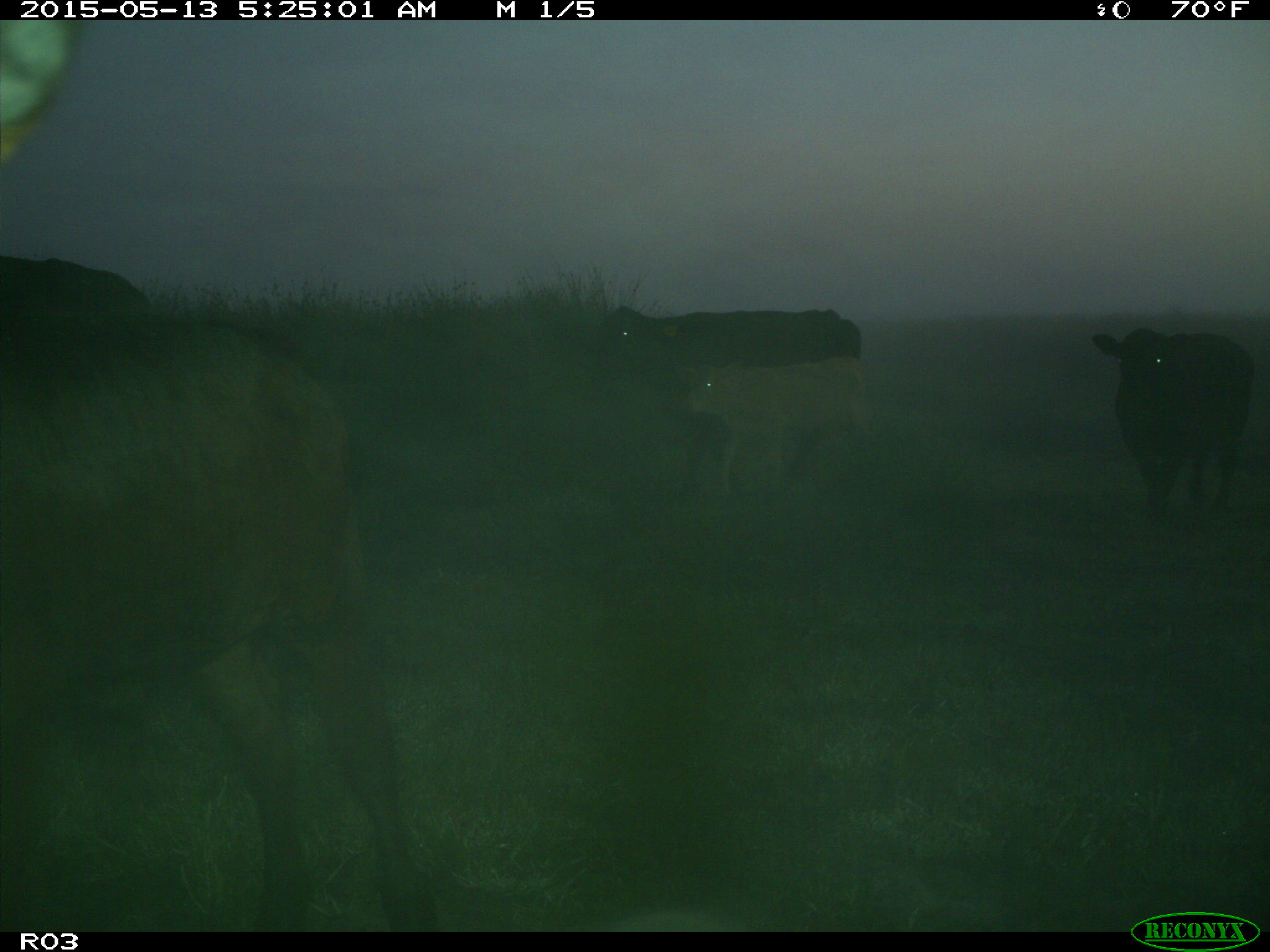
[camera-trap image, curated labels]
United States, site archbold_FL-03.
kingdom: Animalia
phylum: Chordata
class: Mammalia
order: Artiodactyla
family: Bovidae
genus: Bos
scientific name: Bos taurus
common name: domestic cow